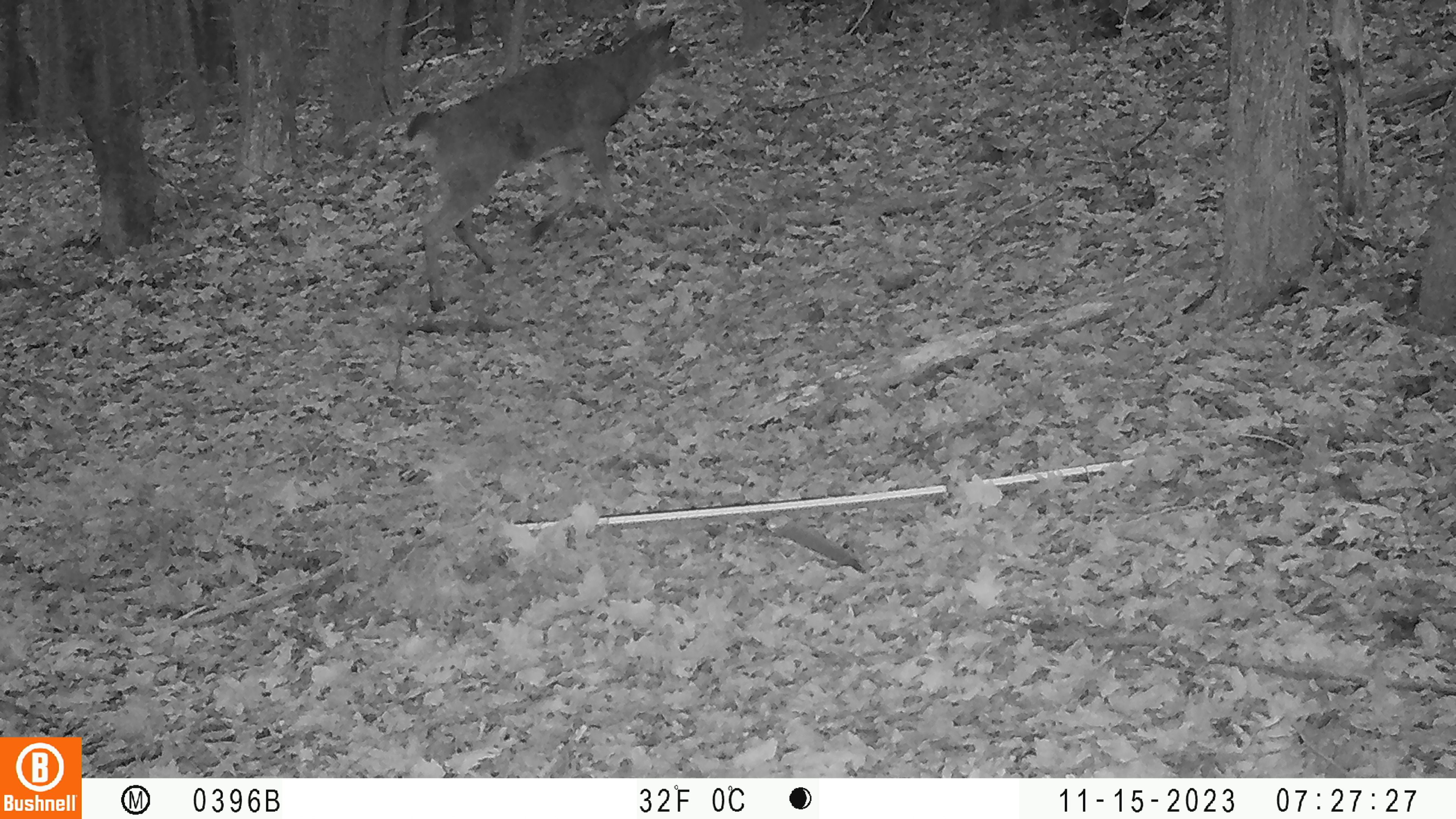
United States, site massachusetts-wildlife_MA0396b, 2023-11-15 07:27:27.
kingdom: Animalia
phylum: Chordata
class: Mammalia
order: Artiodactyla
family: Cervidae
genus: Odocoileus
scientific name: Odocoileus virginianus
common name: white-tailed deer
White-tailed deer (Odocoileus virginianus).